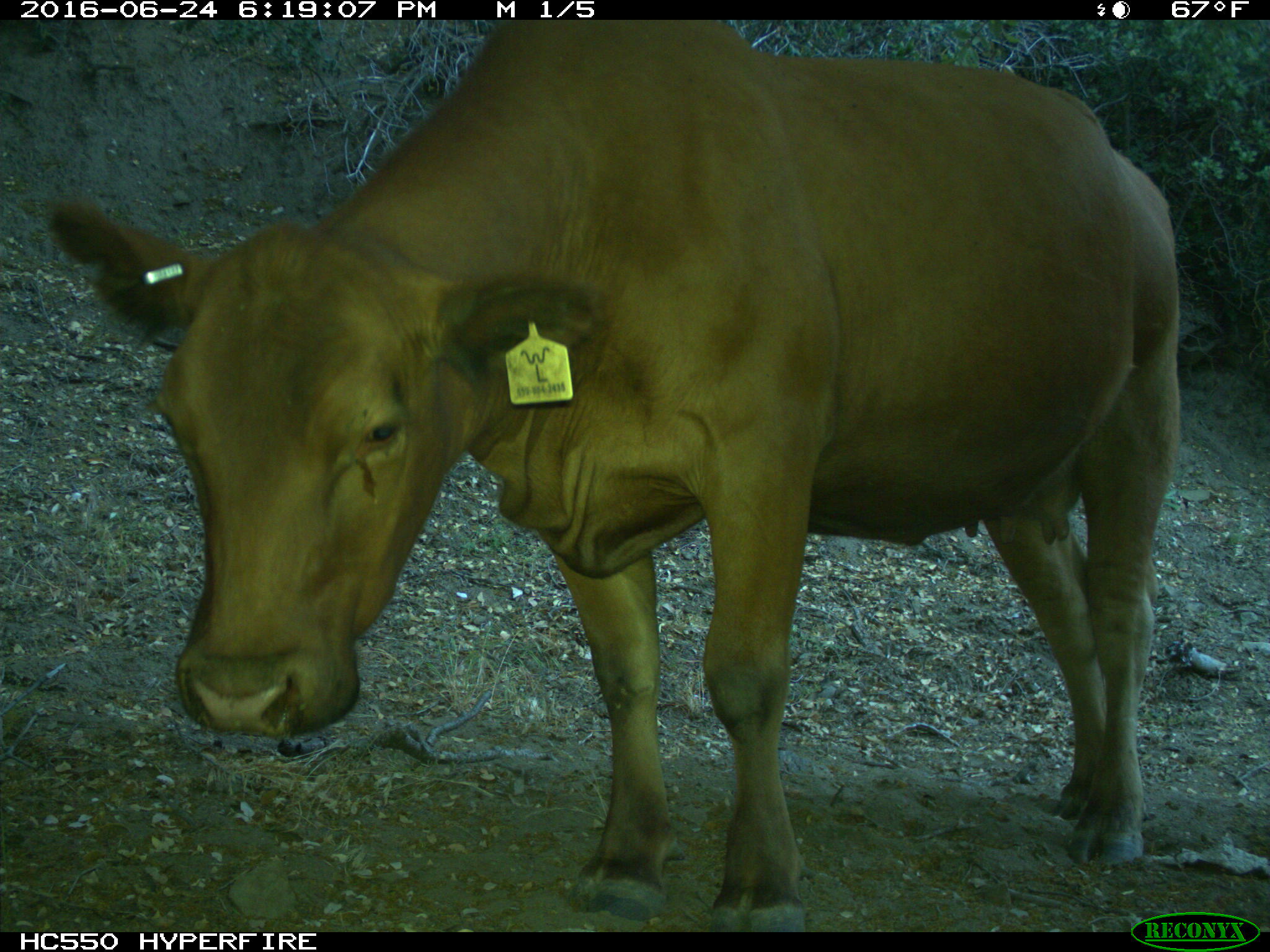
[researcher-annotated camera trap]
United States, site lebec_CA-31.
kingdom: Animalia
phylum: Chordata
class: Mammalia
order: Artiodactyla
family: Bovidae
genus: Bos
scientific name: Bos taurus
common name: domestic cow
Bos taurus (domestic cow).